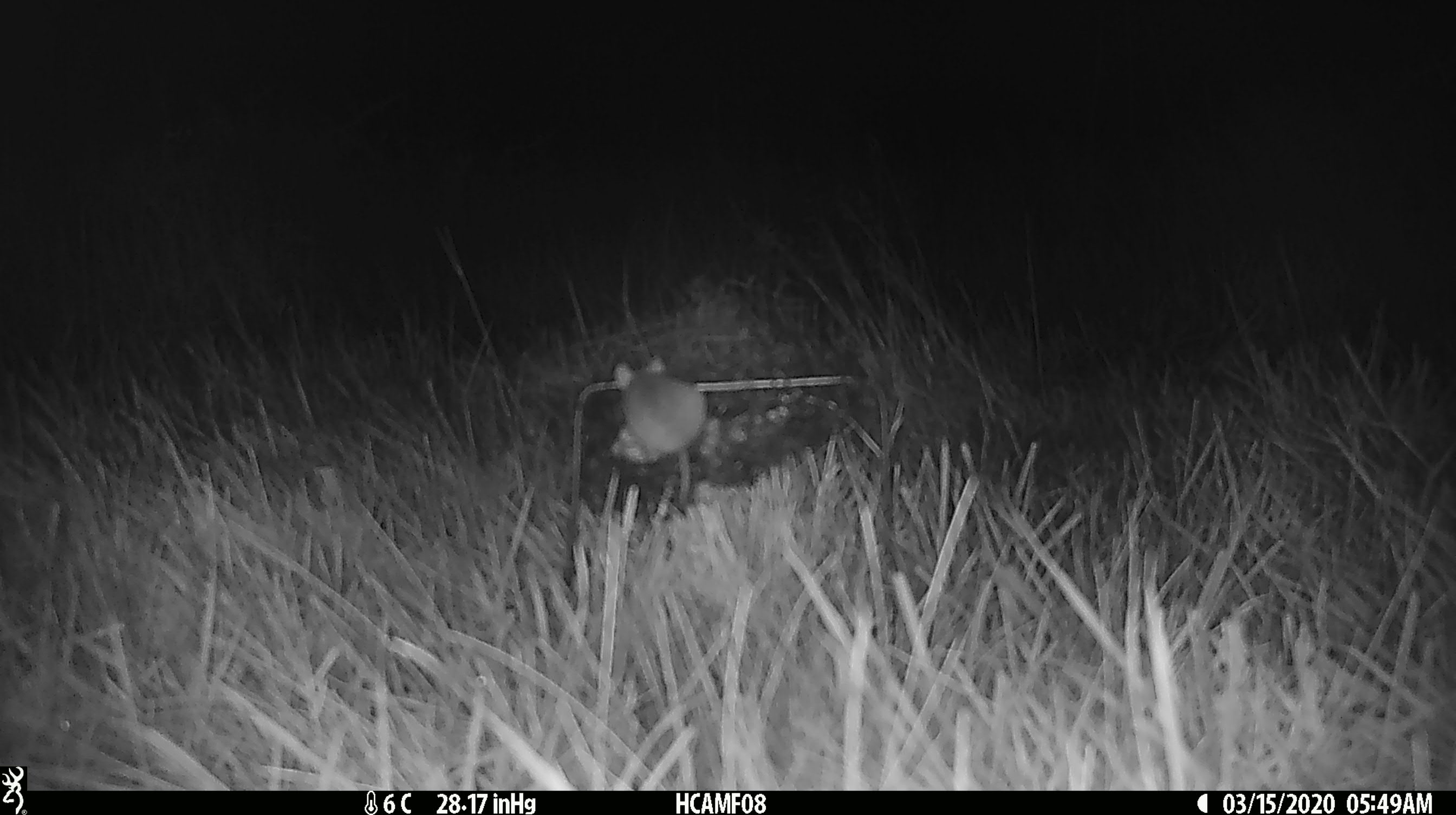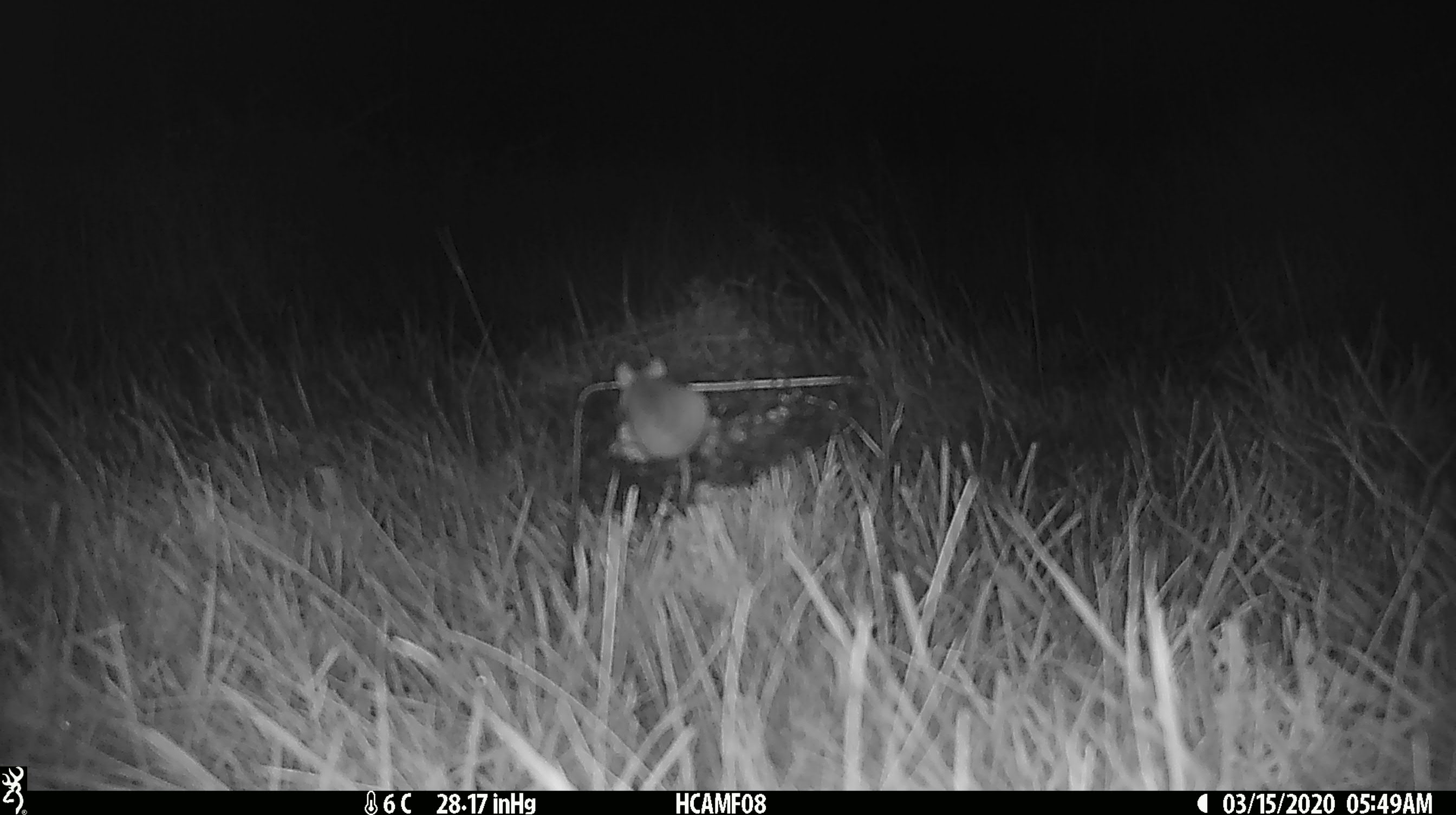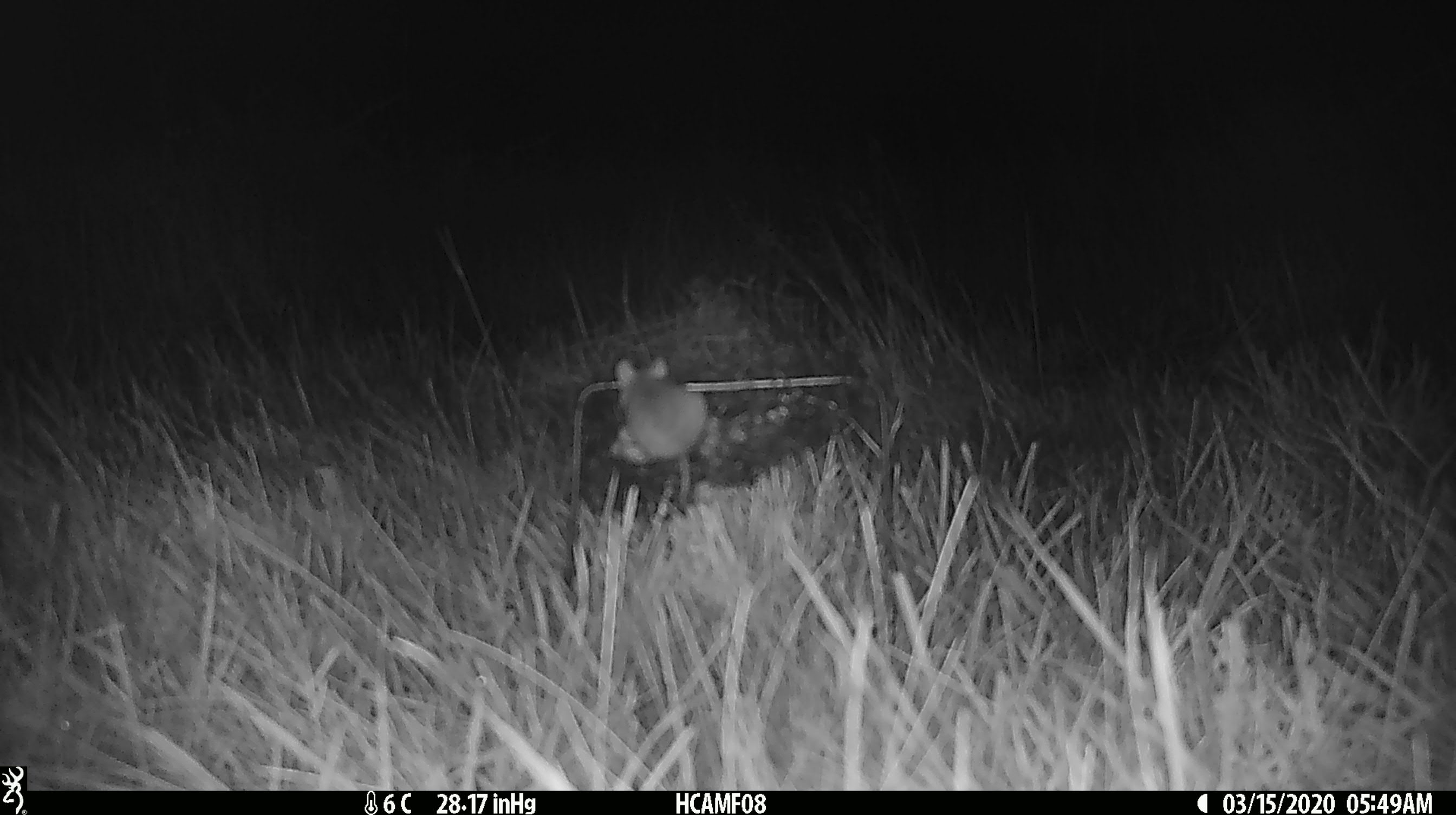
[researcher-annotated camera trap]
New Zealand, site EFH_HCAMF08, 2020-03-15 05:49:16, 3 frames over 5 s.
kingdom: Animalia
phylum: Chordata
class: Mammalia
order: Rodentia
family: Muridae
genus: Mus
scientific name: Mus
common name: mouse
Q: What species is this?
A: Mouse (Mus).